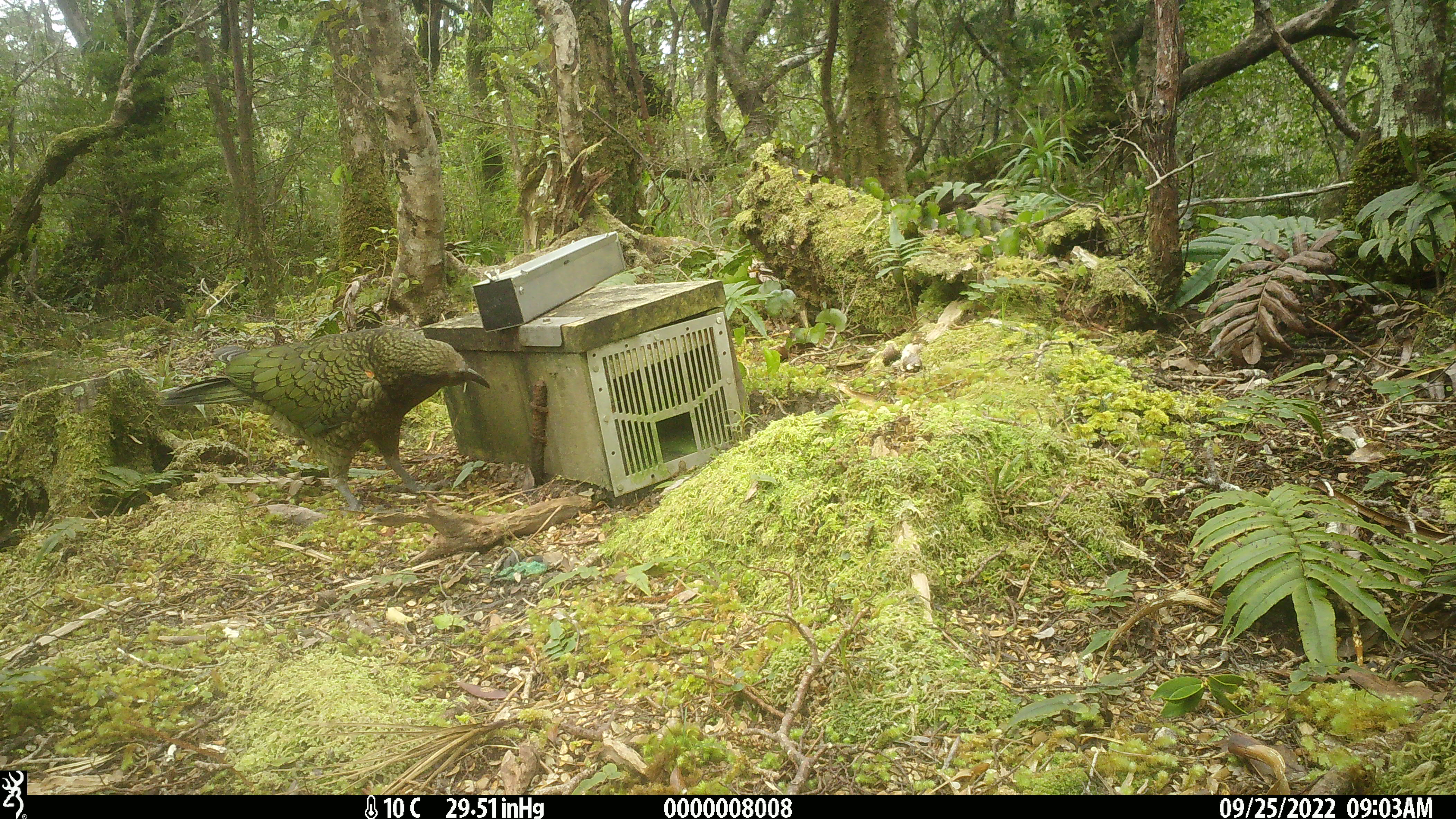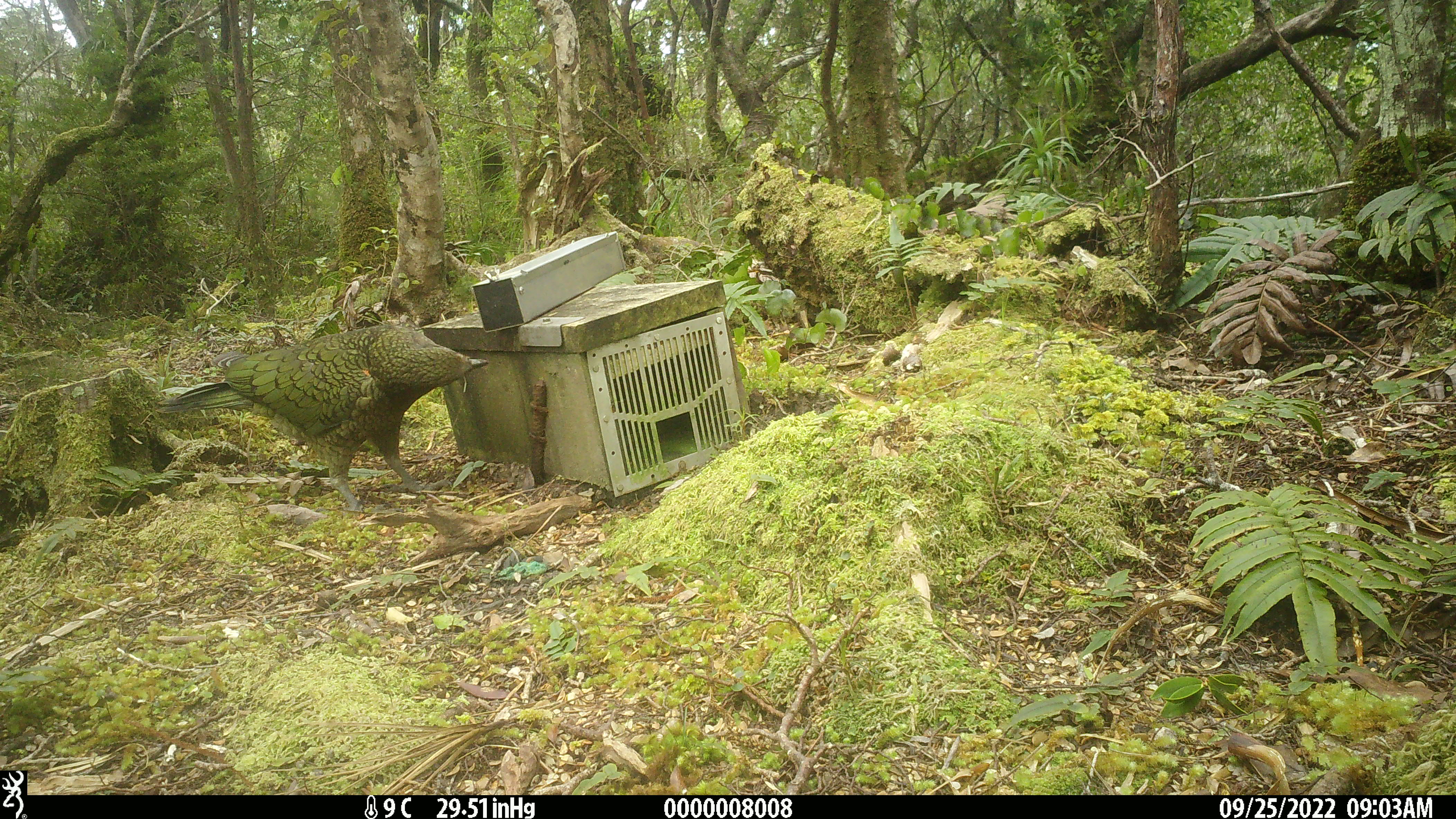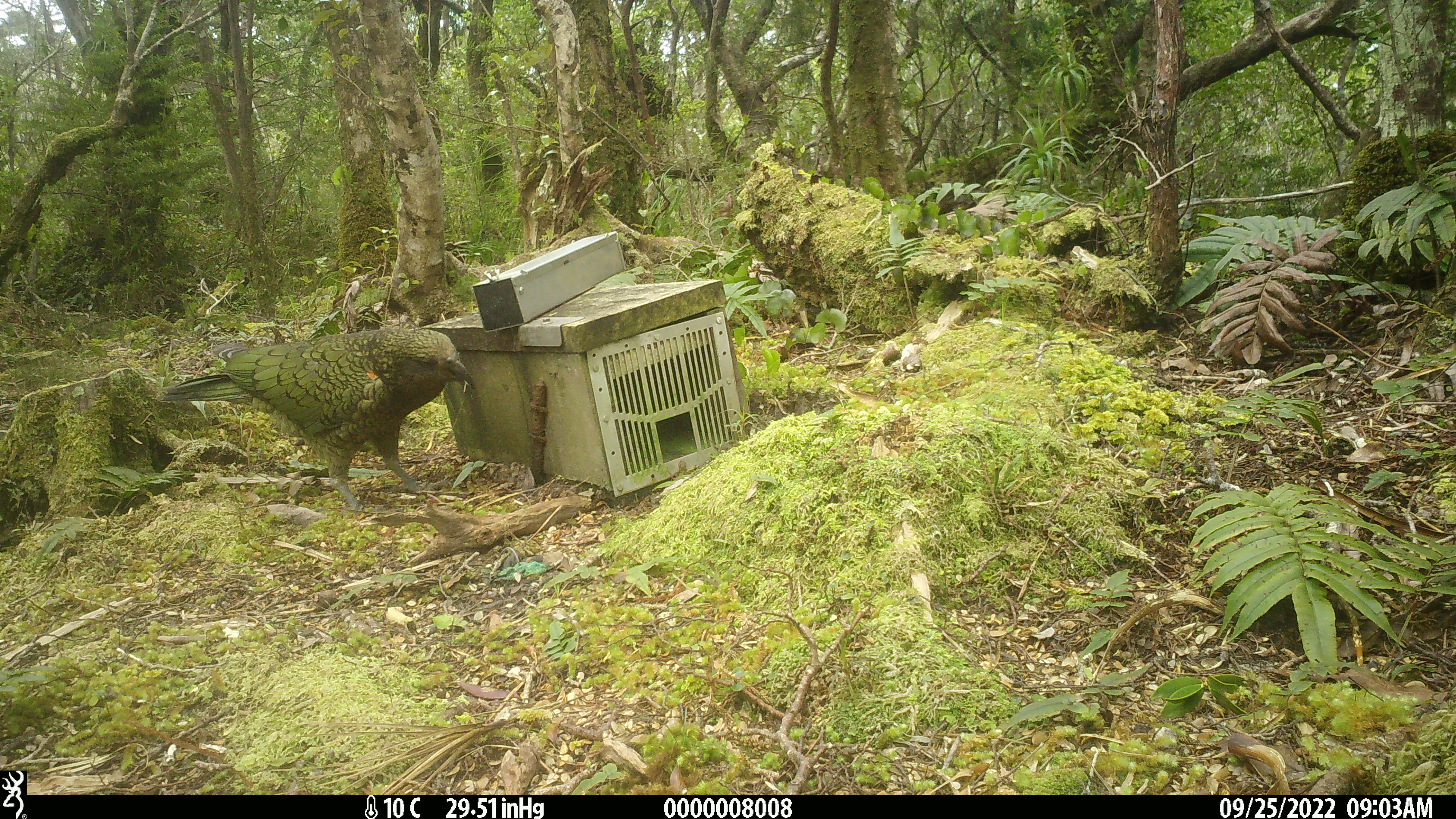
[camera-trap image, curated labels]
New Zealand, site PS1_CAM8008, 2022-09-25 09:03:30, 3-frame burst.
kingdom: Animalia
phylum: Chordata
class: Aves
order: Psittaciformes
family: Strigopidae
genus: Nestor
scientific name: Nestor notabilis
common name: kea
Kea (Nestor notabilis).